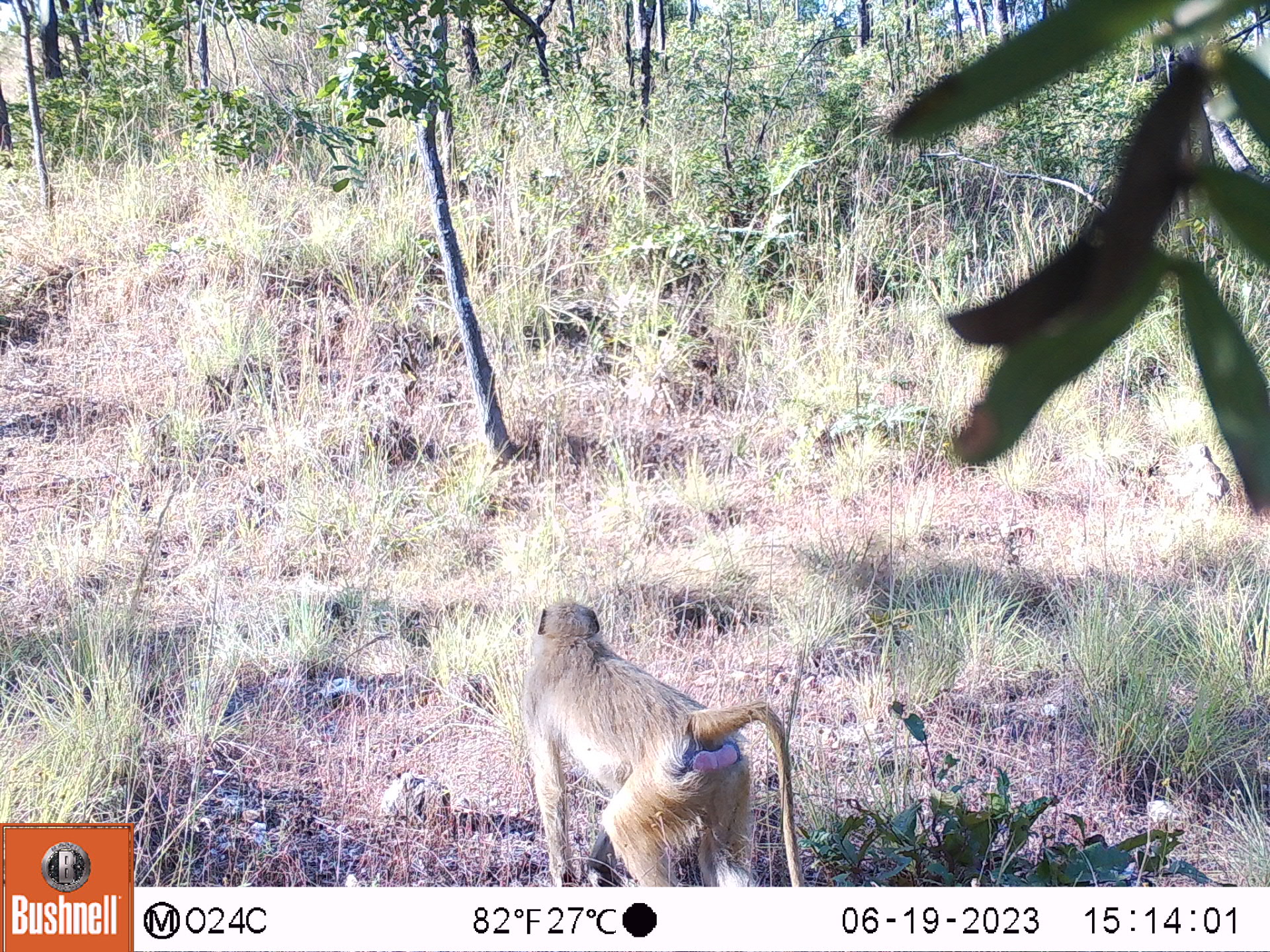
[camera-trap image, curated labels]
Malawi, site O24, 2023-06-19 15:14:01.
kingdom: Animalia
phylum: Chordata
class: Mammalia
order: Primates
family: Cercopithecidae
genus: Papio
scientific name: Papio cynocephalus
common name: yellow baboon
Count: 2.